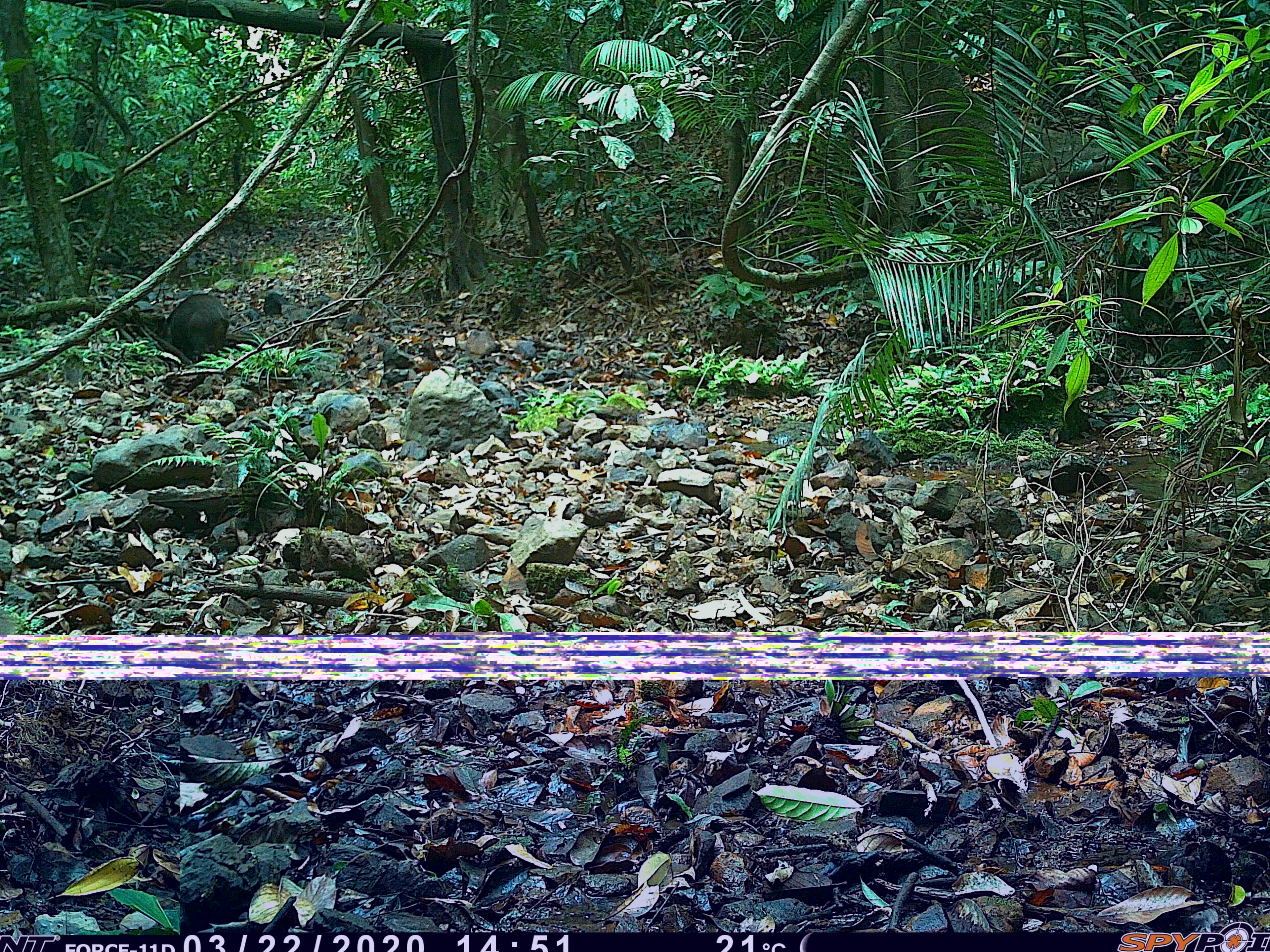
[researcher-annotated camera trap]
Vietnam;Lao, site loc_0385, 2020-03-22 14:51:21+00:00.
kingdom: Animalia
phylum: Chordata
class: Mammalia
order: Artiodactyla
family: Suidae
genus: Sus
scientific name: Sus scrofa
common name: eurasian wild pig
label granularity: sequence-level